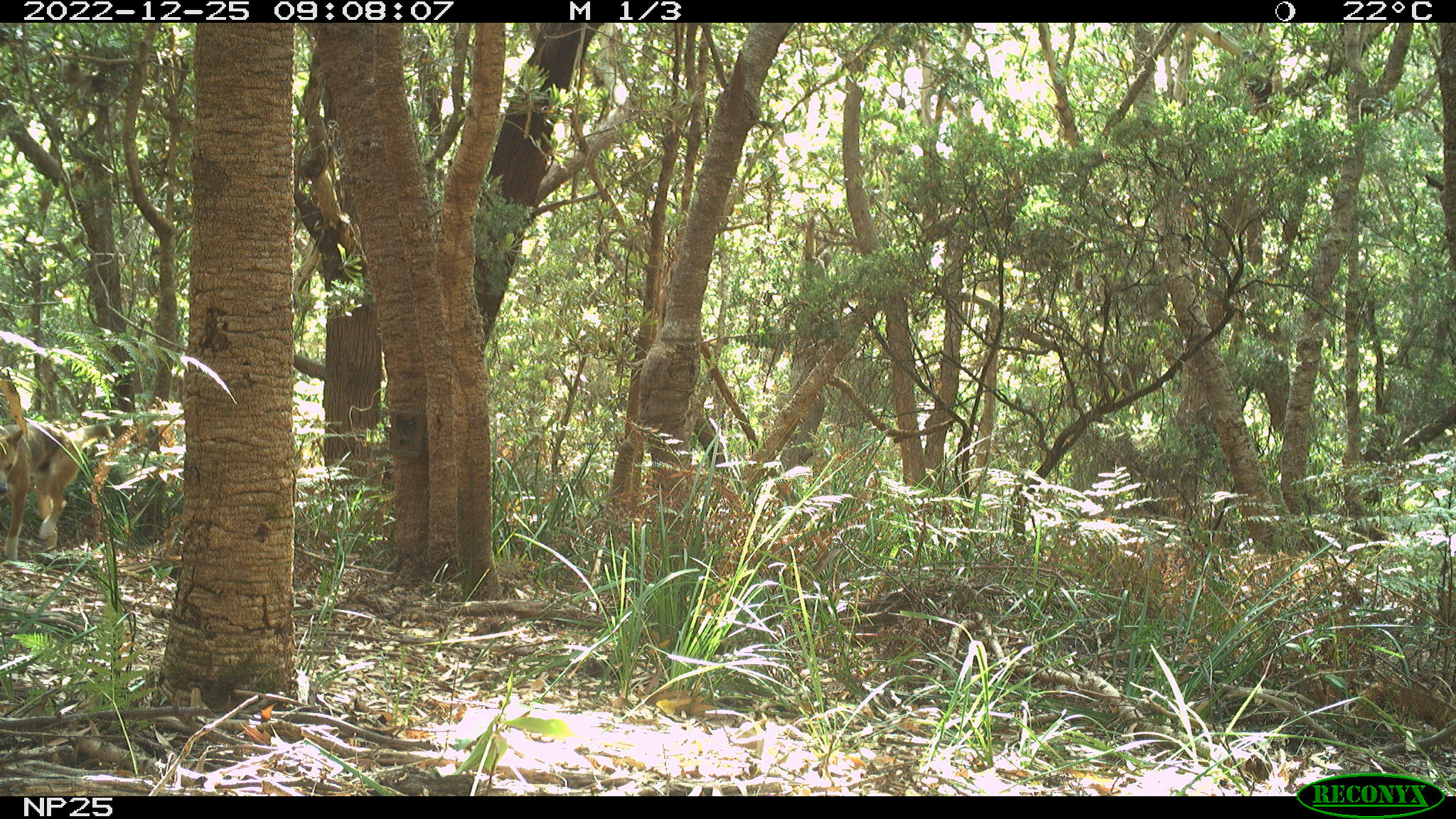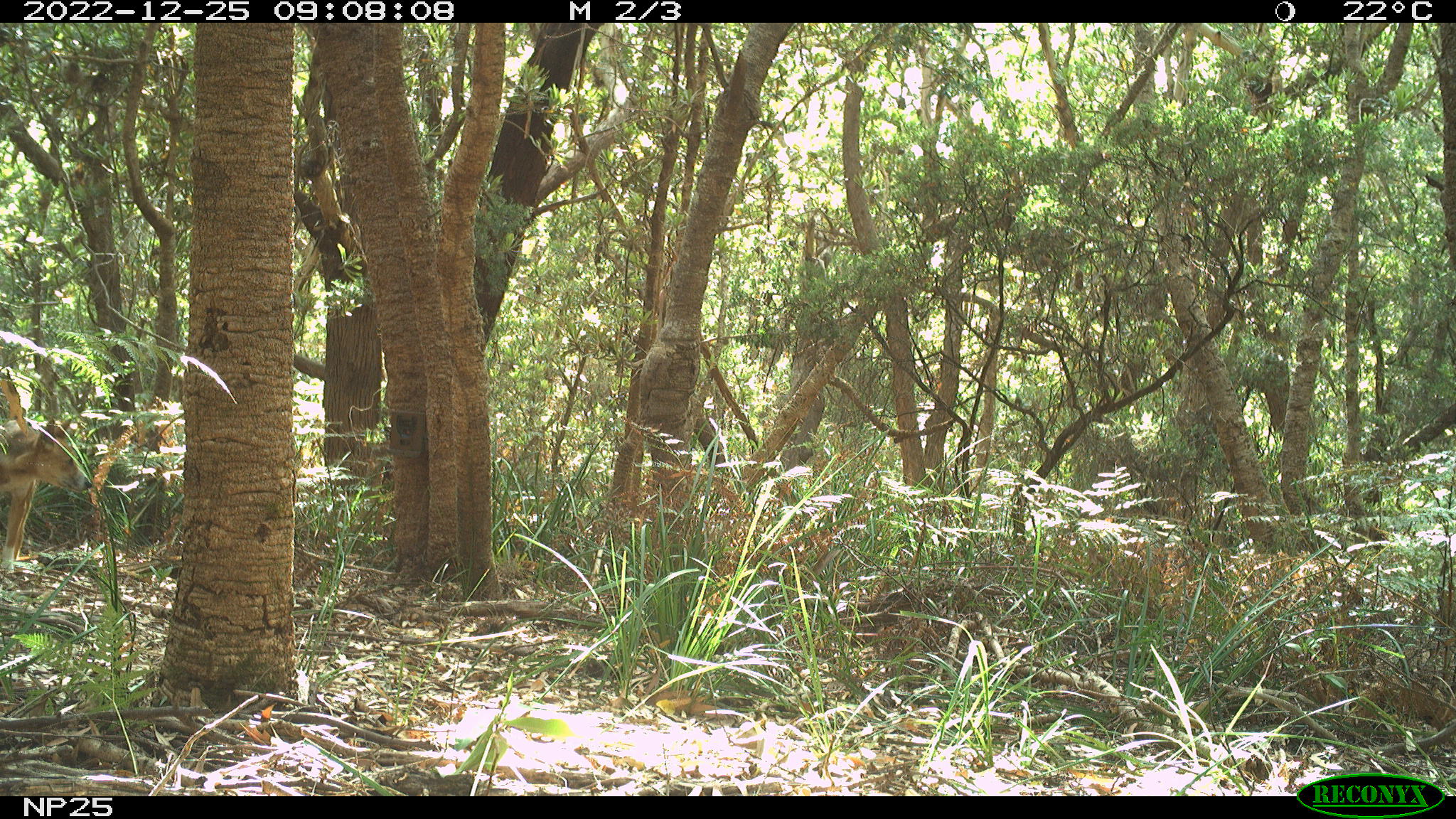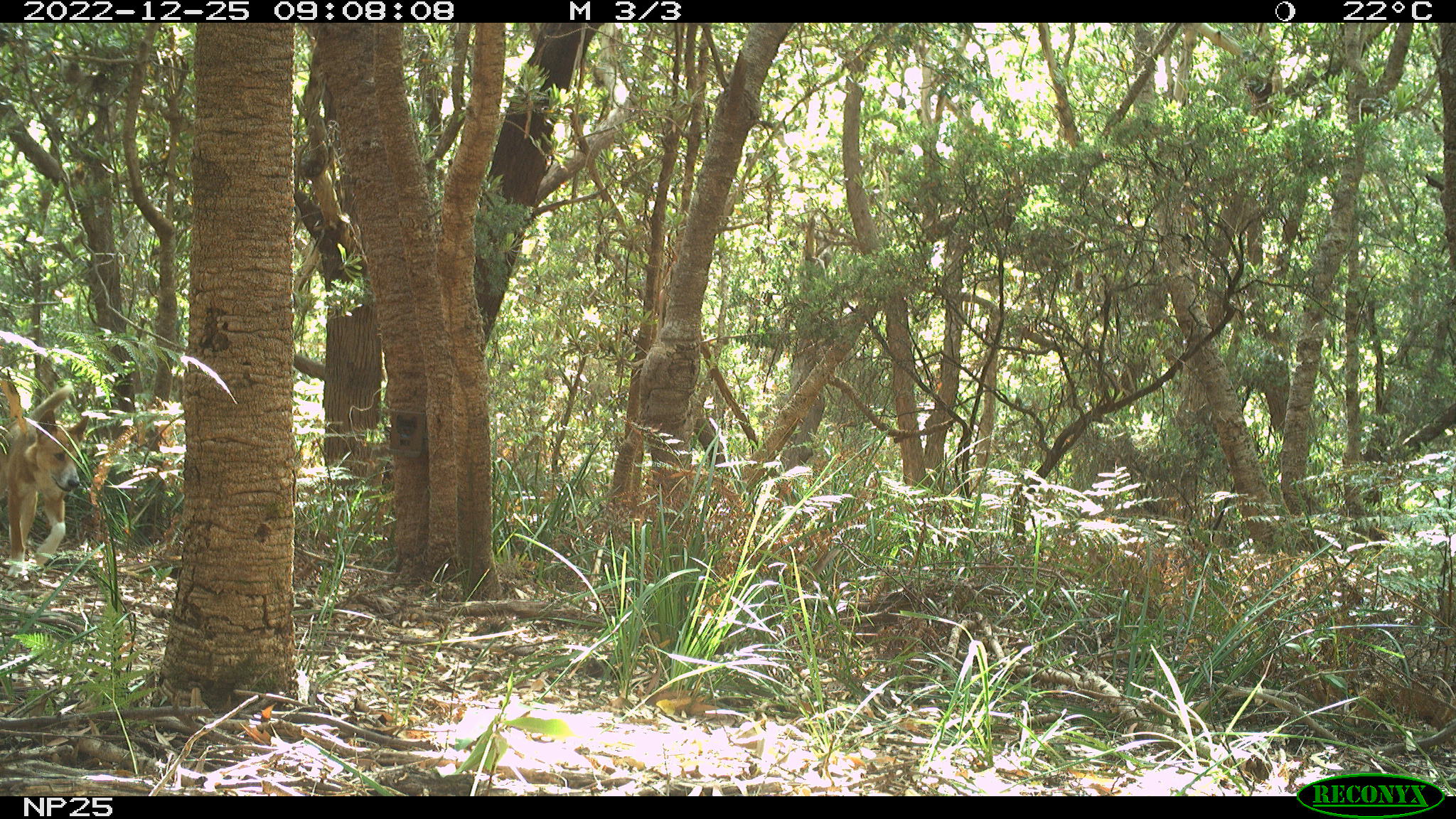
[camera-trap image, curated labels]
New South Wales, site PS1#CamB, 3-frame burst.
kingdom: Animalia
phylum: Chordata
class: Mammalia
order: Carnivora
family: Canidae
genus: Canis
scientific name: Canis familiaris dingo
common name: dingo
Dingo (Canis familiaris dingo).